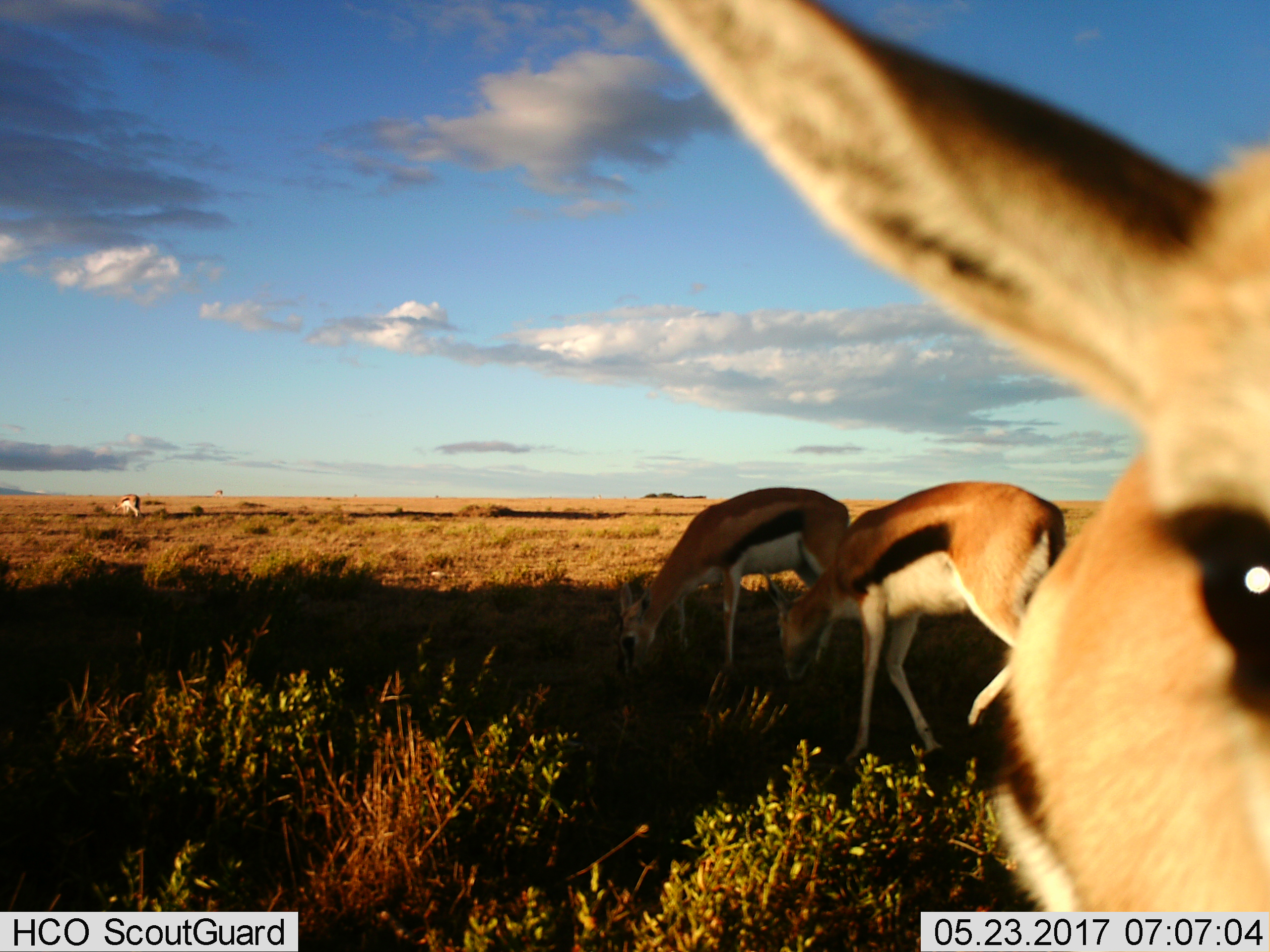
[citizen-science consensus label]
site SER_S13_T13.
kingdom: Animalia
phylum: Chordata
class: Mammalia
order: Artiodactyla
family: Bovidae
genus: Eudorcas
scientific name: Eudorcas thomsonii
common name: thomson's gazelle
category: gazellethomsons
Gazellethomsons (thomson's gazelle) (Eudorcas thomsonii), count 4. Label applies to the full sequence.